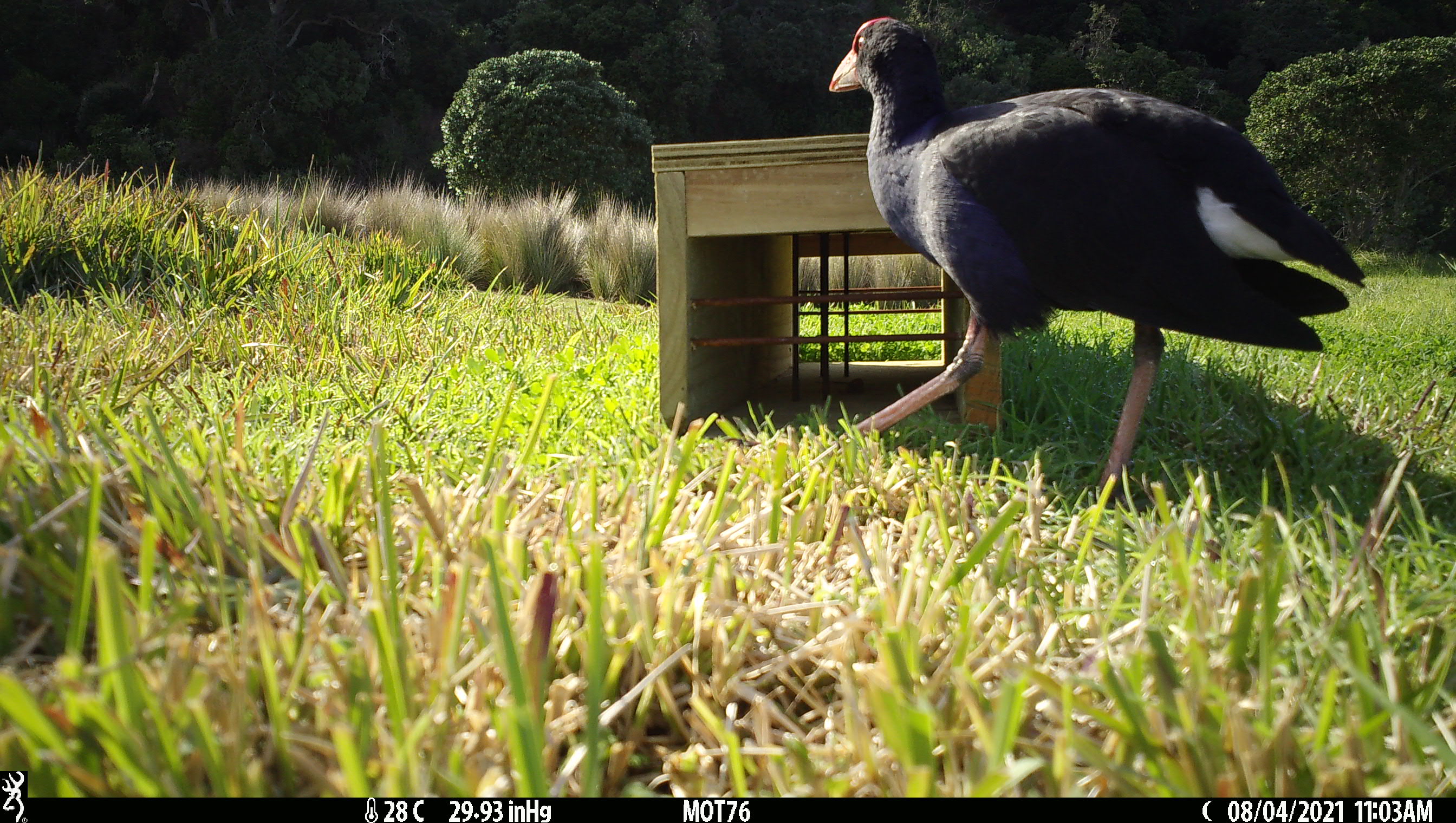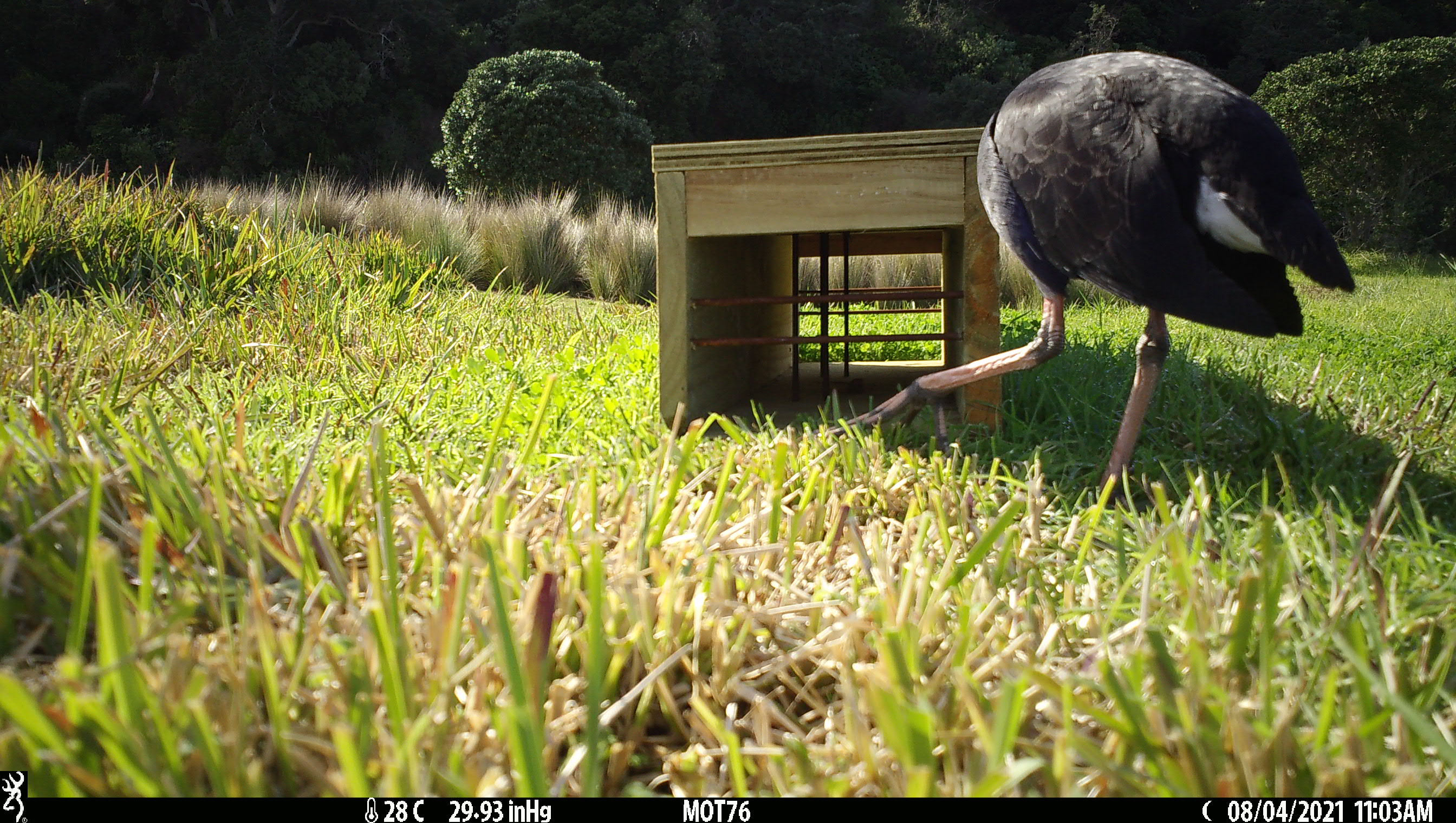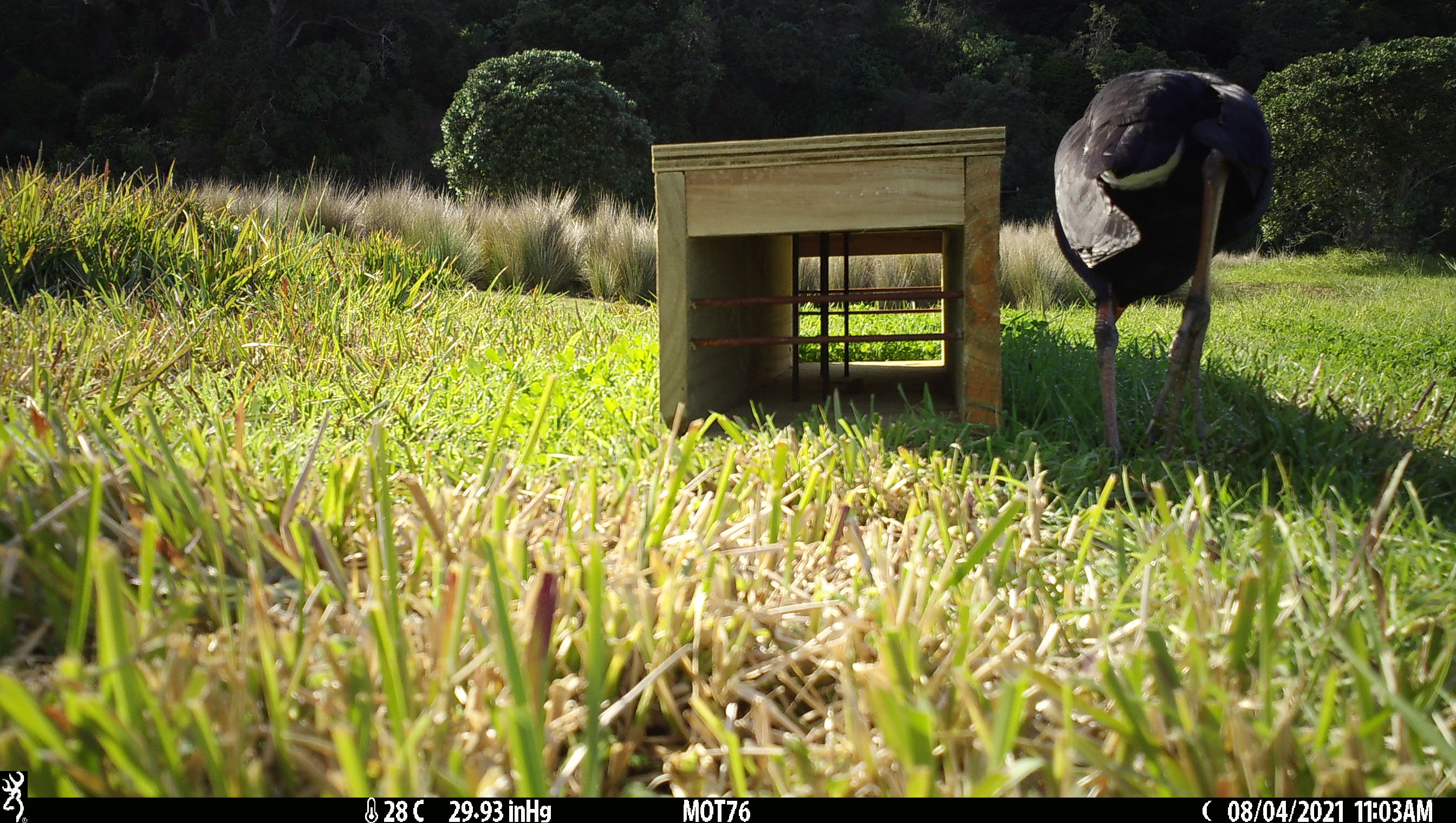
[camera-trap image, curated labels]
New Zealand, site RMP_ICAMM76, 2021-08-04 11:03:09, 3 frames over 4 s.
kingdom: Animalia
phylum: Chordata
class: Aves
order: Gruiformes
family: Rallidae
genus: Porphyrio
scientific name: Porphyrio melanotus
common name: australasian swamphen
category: pukeko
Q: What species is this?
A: Pukeko (australasian swamphen) (Porphyrio melanotus).